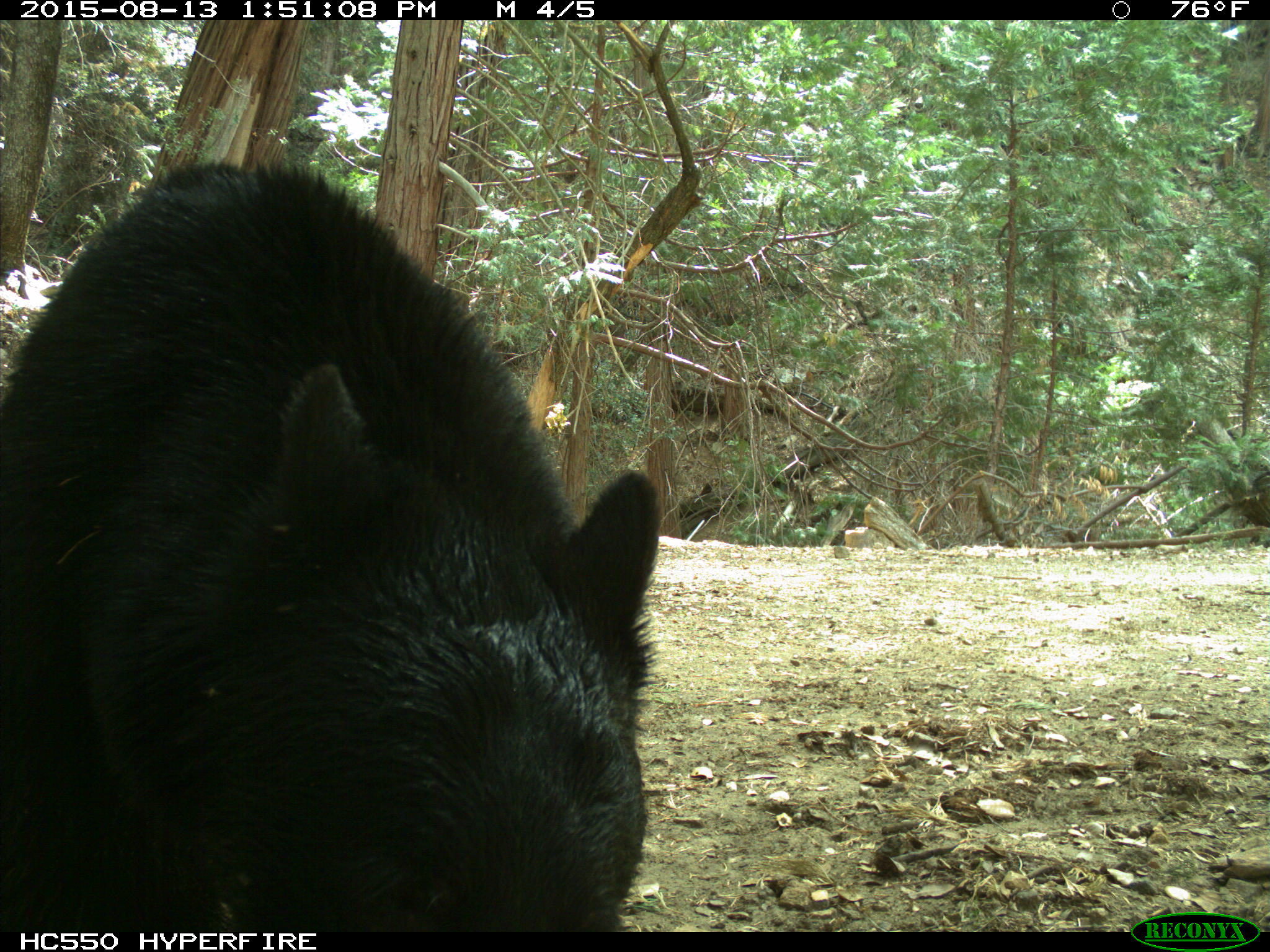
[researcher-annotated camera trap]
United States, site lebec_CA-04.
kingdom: Animalia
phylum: Chordata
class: Mammalia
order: Carnivora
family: Ursidae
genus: Ursus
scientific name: Ursus americanus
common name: american black bear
Ursus americanus (american black bear).